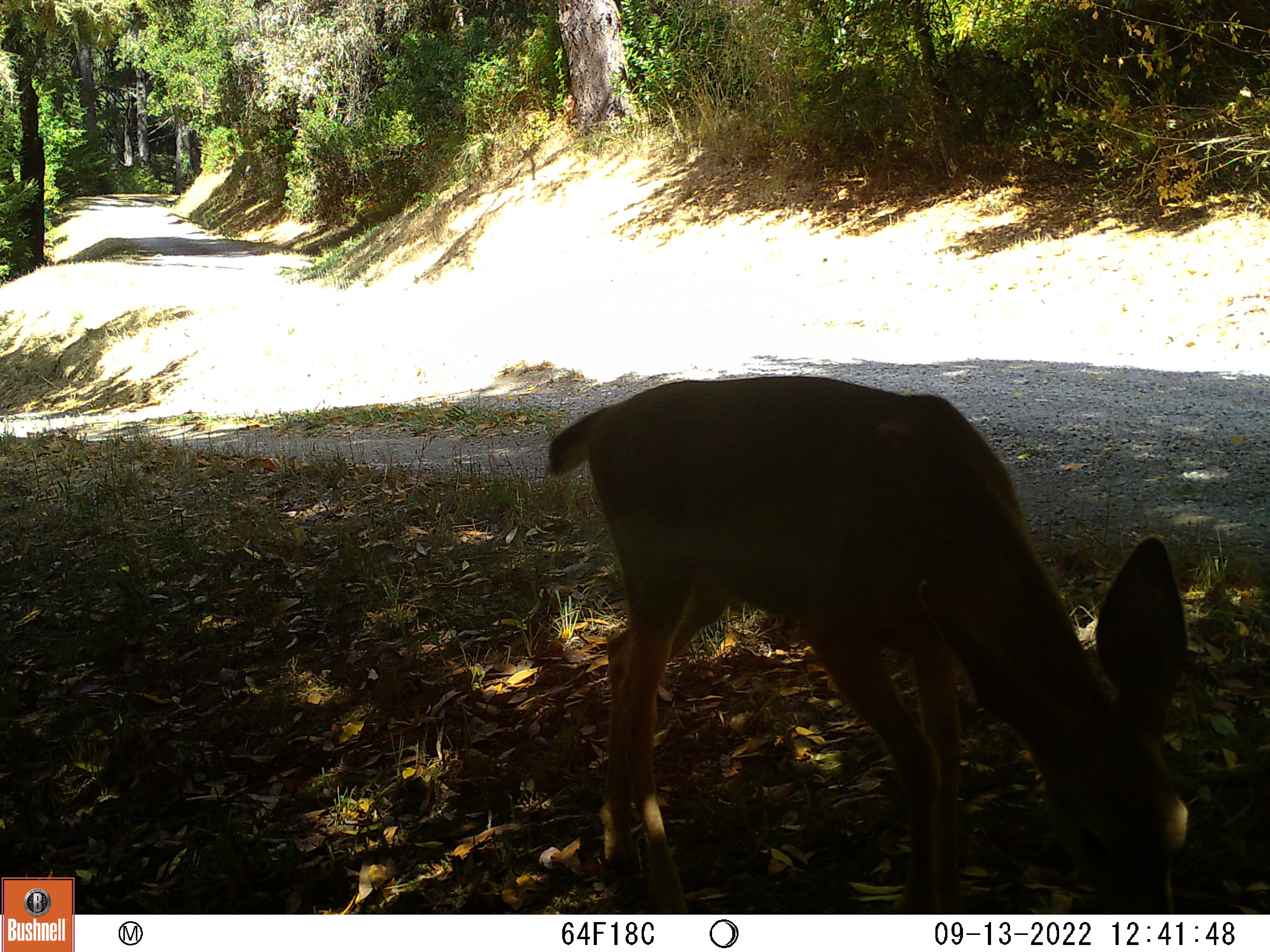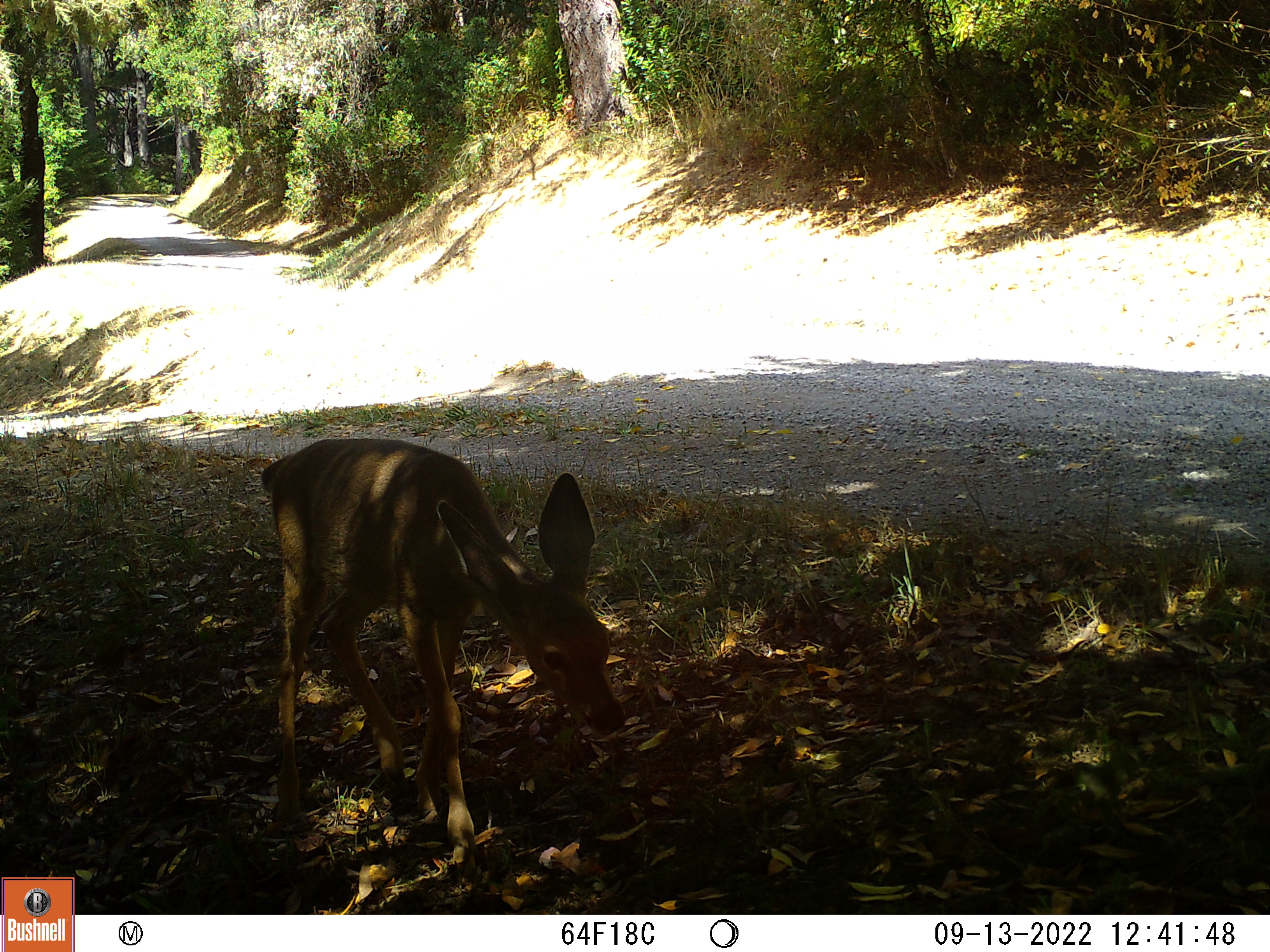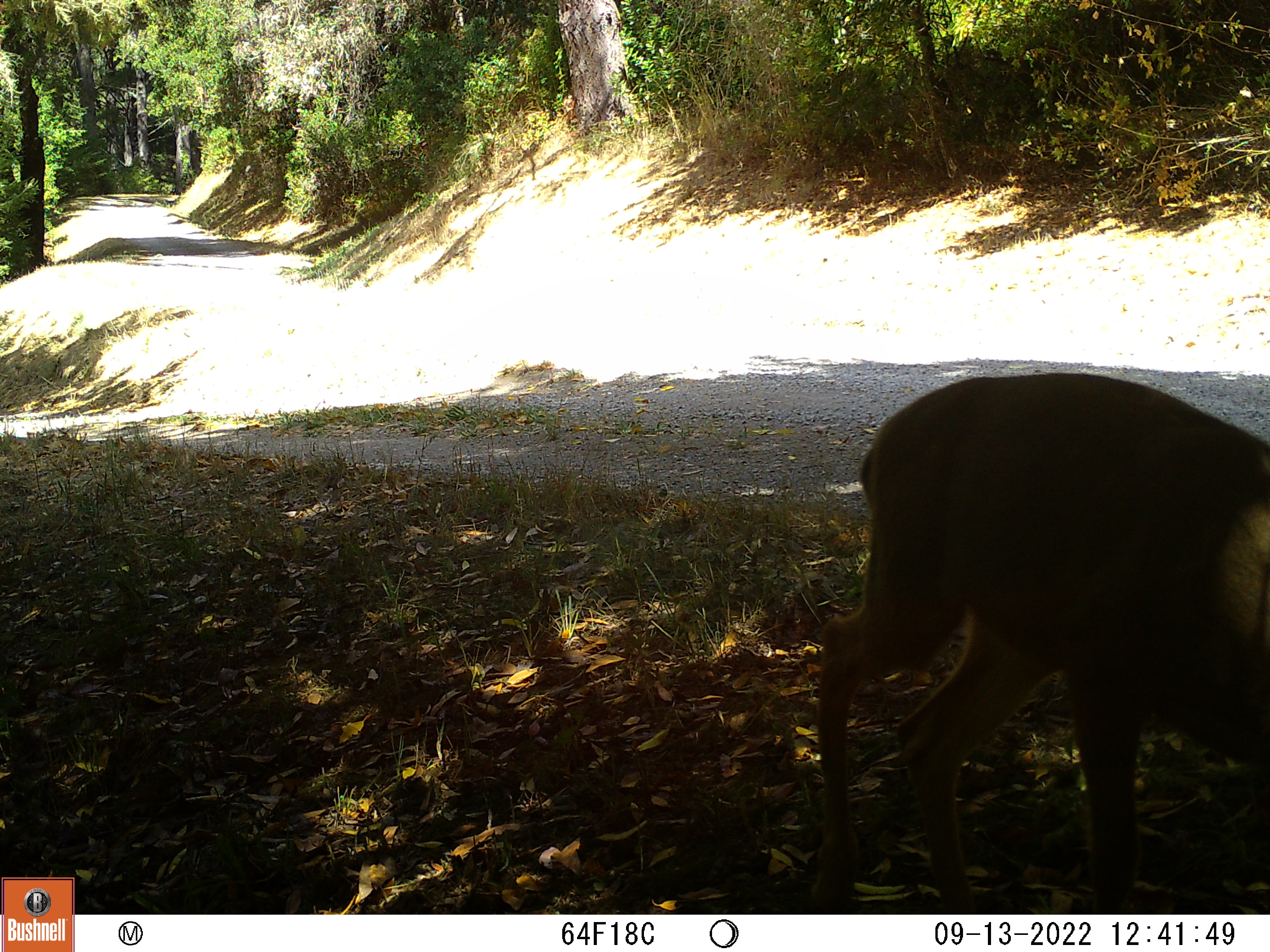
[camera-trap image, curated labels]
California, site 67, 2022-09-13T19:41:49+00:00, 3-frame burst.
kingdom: Animalia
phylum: Chordata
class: Mammalia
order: Artiodactyla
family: Cervidae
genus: Odocoileus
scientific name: Odocoileus hemionus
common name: mule deer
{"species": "mule deer (Odocoileus hemionus)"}